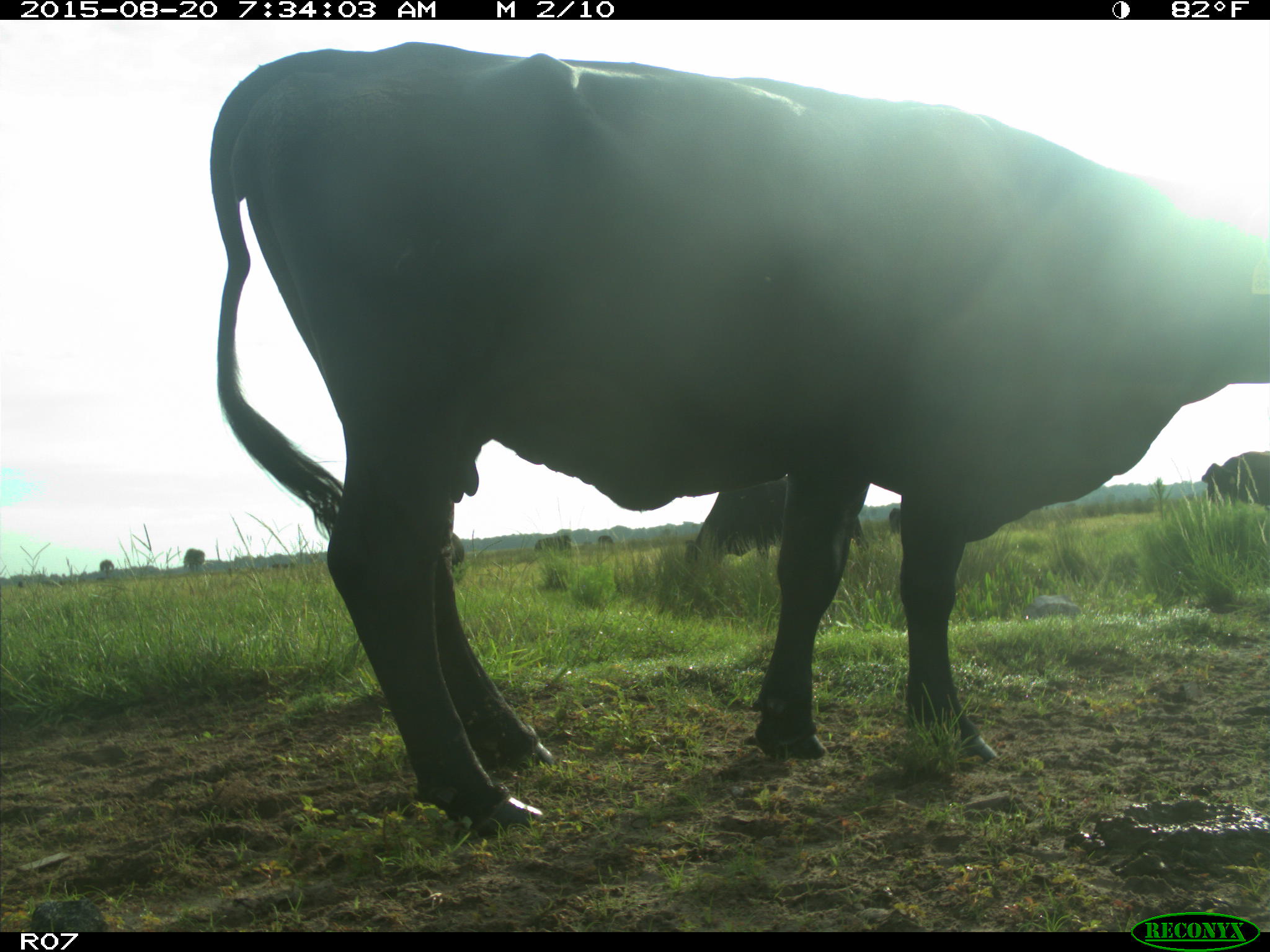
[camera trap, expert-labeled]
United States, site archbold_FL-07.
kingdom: Animalia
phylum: Chordata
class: Mammalia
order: Artiodactyla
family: Bovidae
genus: Bos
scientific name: Bos taurus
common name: domestic cow